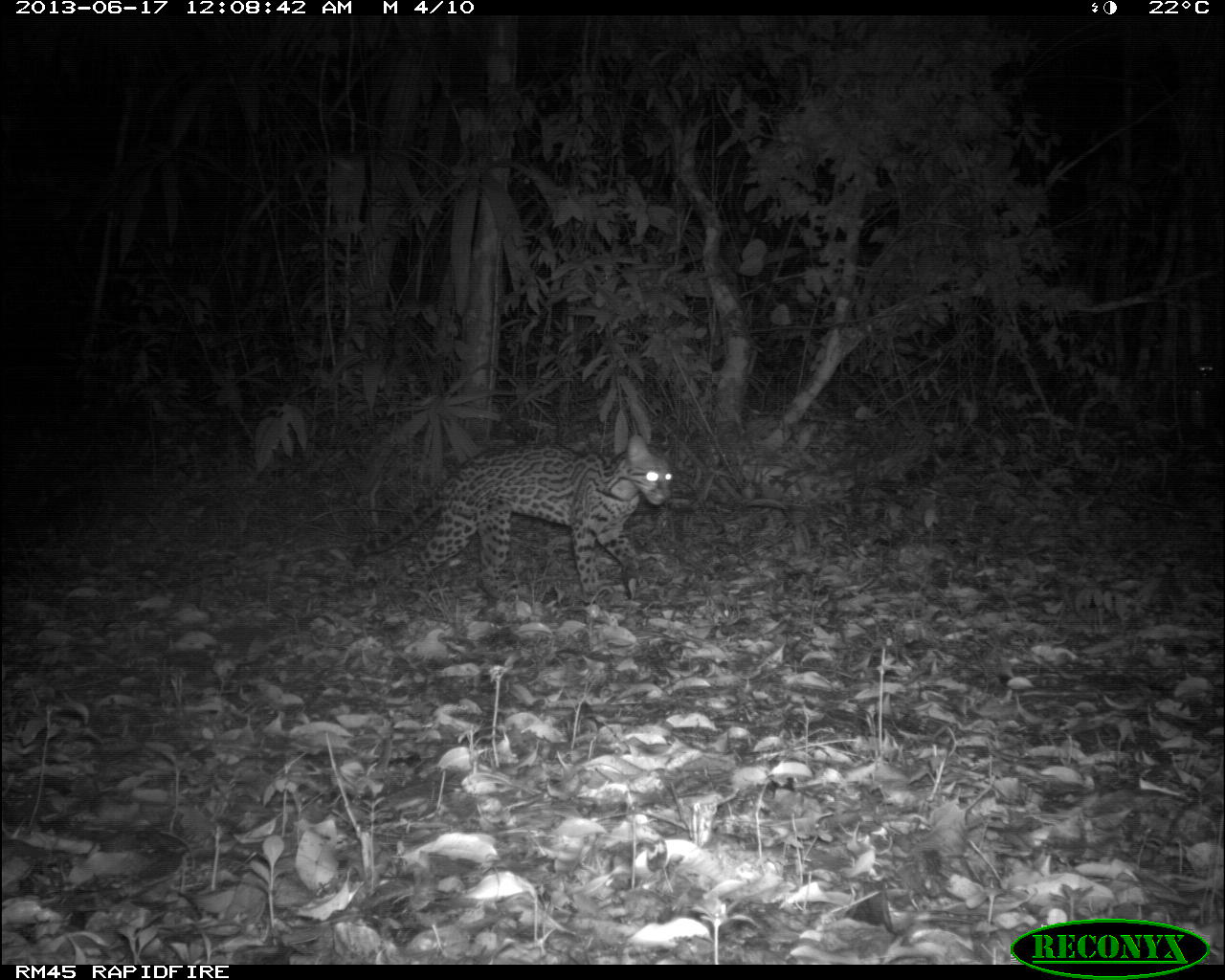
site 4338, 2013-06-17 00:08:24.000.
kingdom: Animalia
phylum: Chordata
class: Mammalia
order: Carnivora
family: Felidae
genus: Leopardus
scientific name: Leopardus pardalis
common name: ocelot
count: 1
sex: female